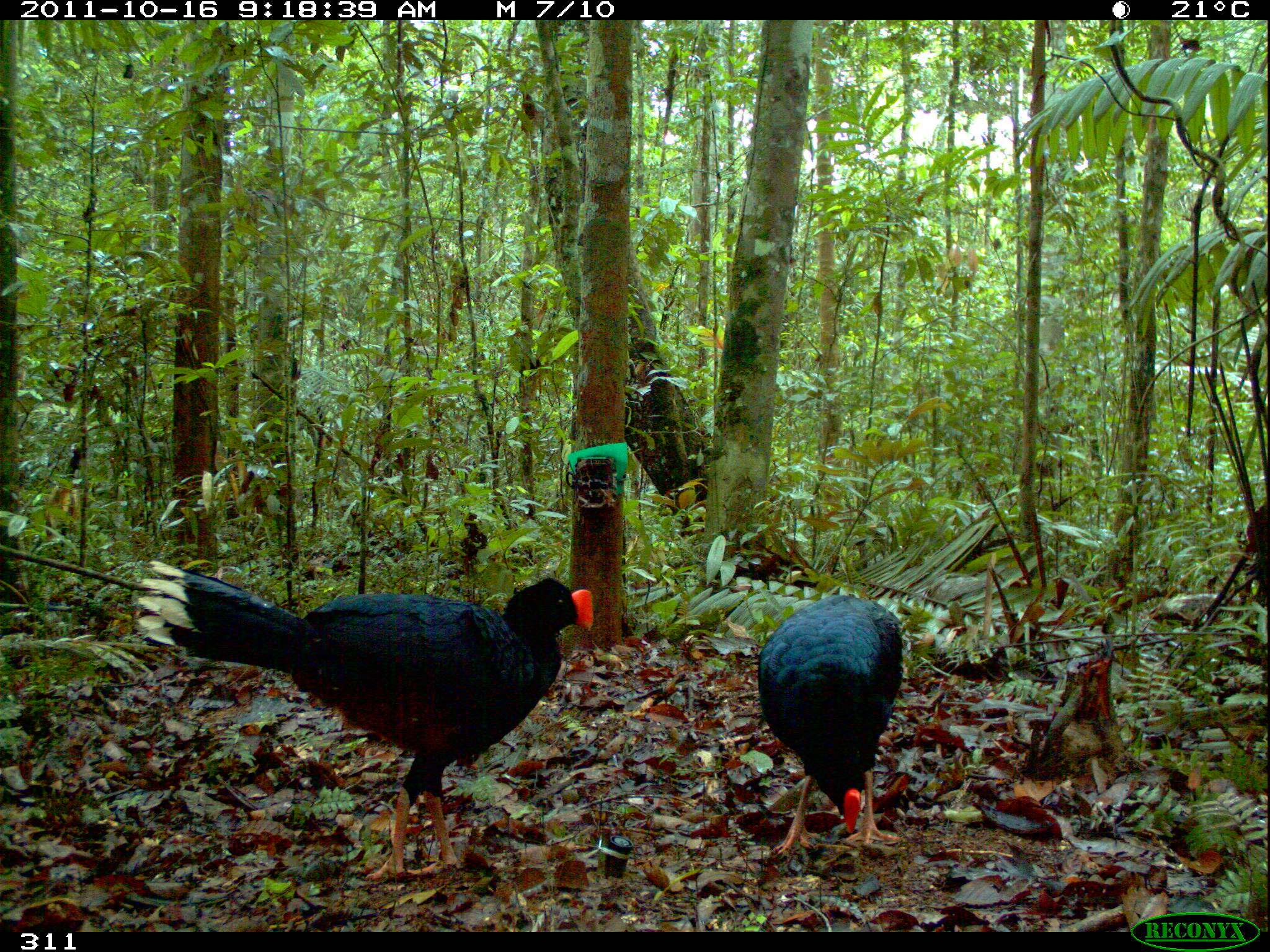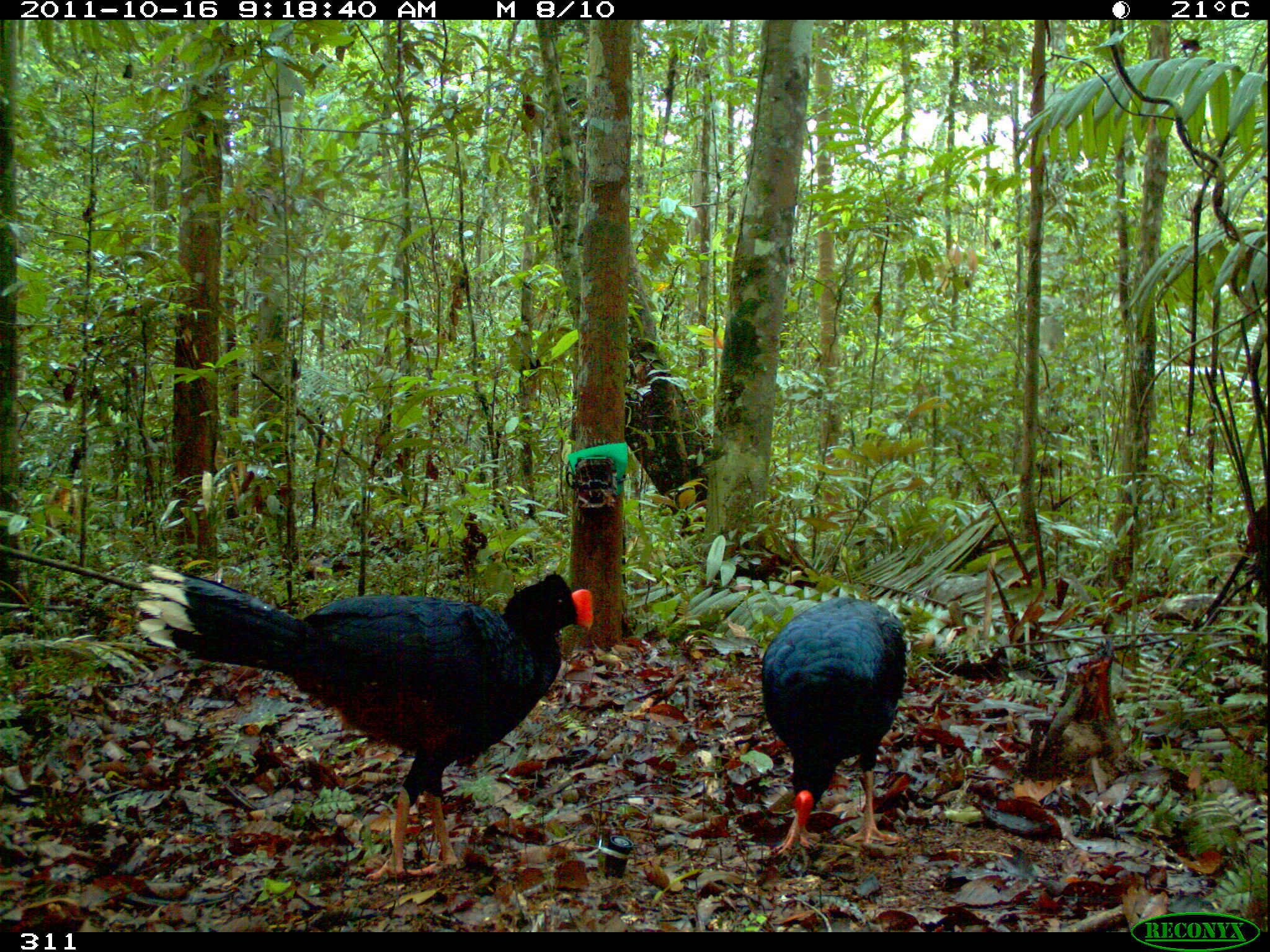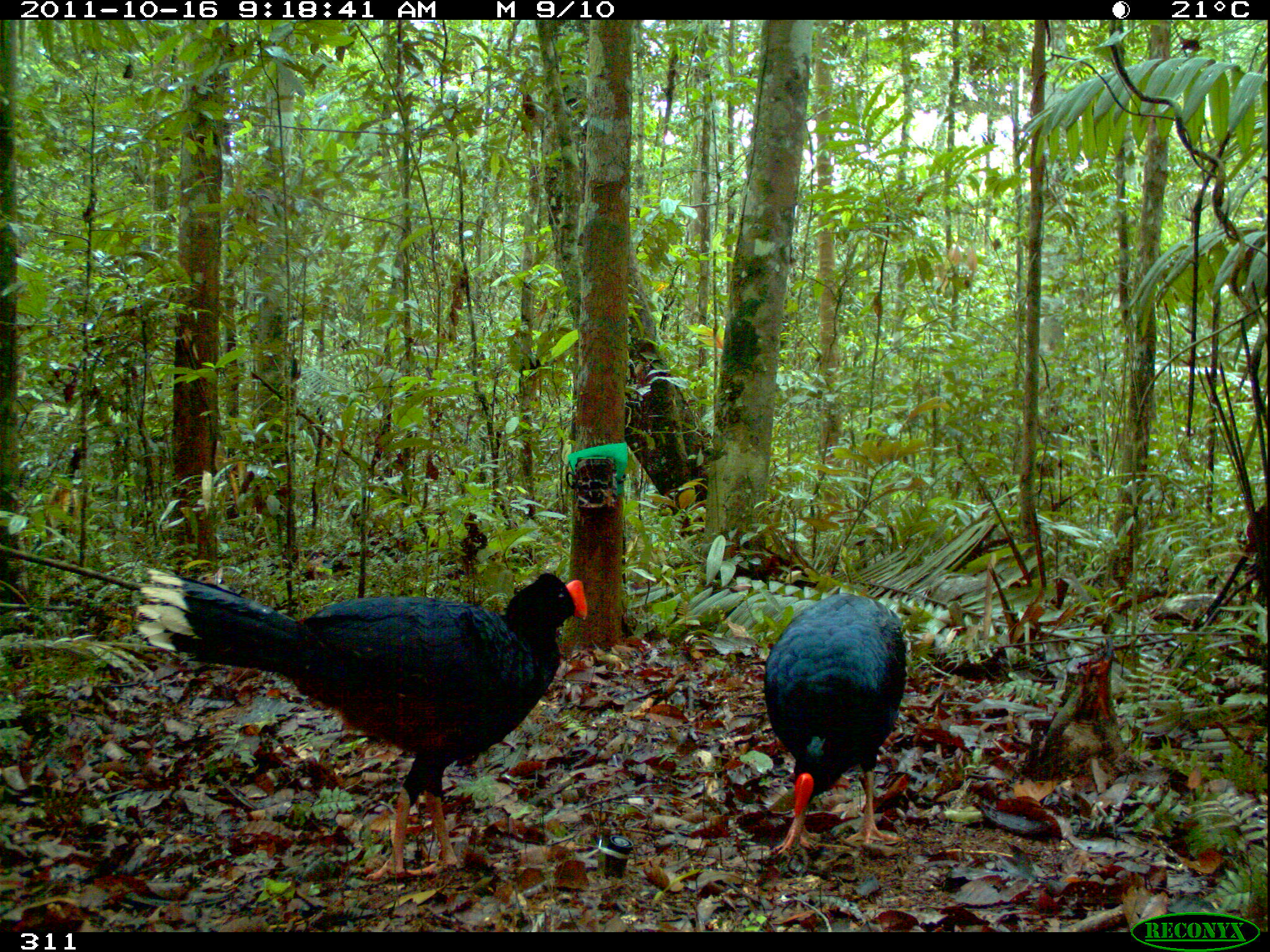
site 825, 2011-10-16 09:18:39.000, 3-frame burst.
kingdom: Animalia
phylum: Chordata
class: Aves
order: Galliformes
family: Cracidae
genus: Mitu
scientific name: Mitu tuberosum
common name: razor-billed curassow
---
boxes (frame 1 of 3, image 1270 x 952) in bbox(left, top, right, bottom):
mitu tuberosum: bbox(134, 558, 593, 881); bbox(756, 592, 904, 855)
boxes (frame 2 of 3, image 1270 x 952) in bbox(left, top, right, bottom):
mitu tuberosum: bbox(136, 563, 593, 881); bbox(760, 596, 907, 855)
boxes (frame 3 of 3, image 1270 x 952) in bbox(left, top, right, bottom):
mitu tuberosum: bbox(136, 567, 587, 881); bbox(764, 592, 907, 855)